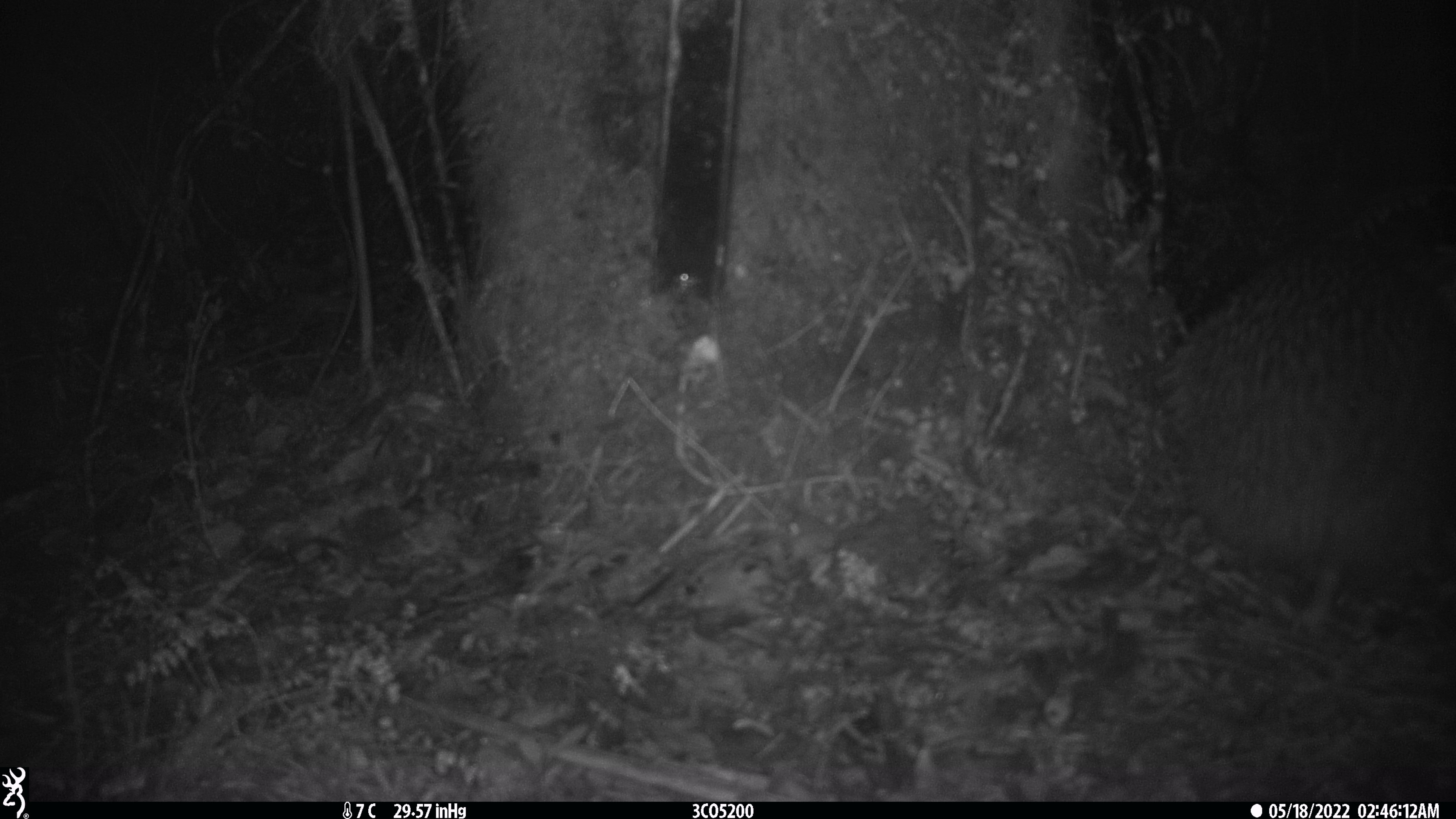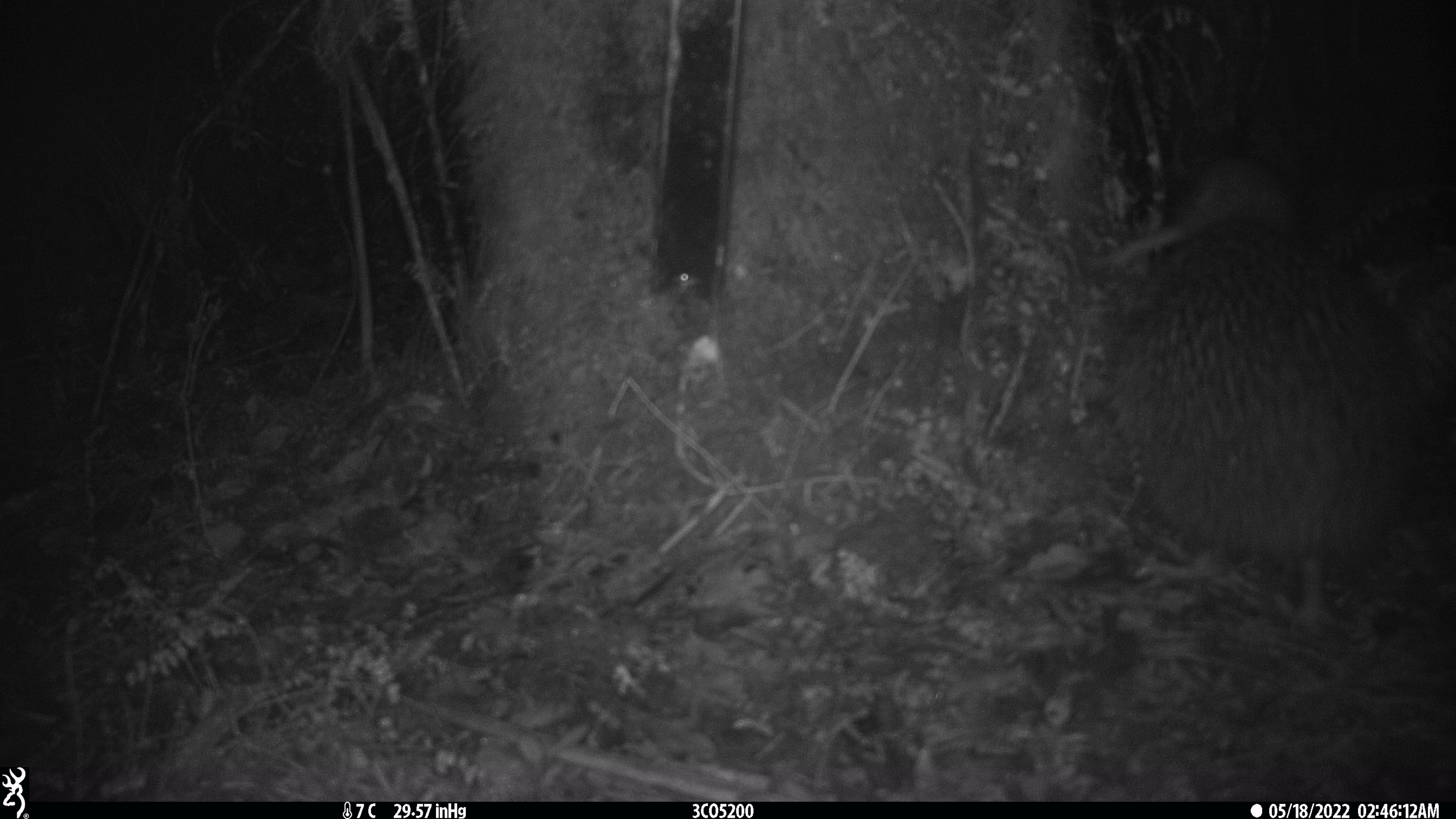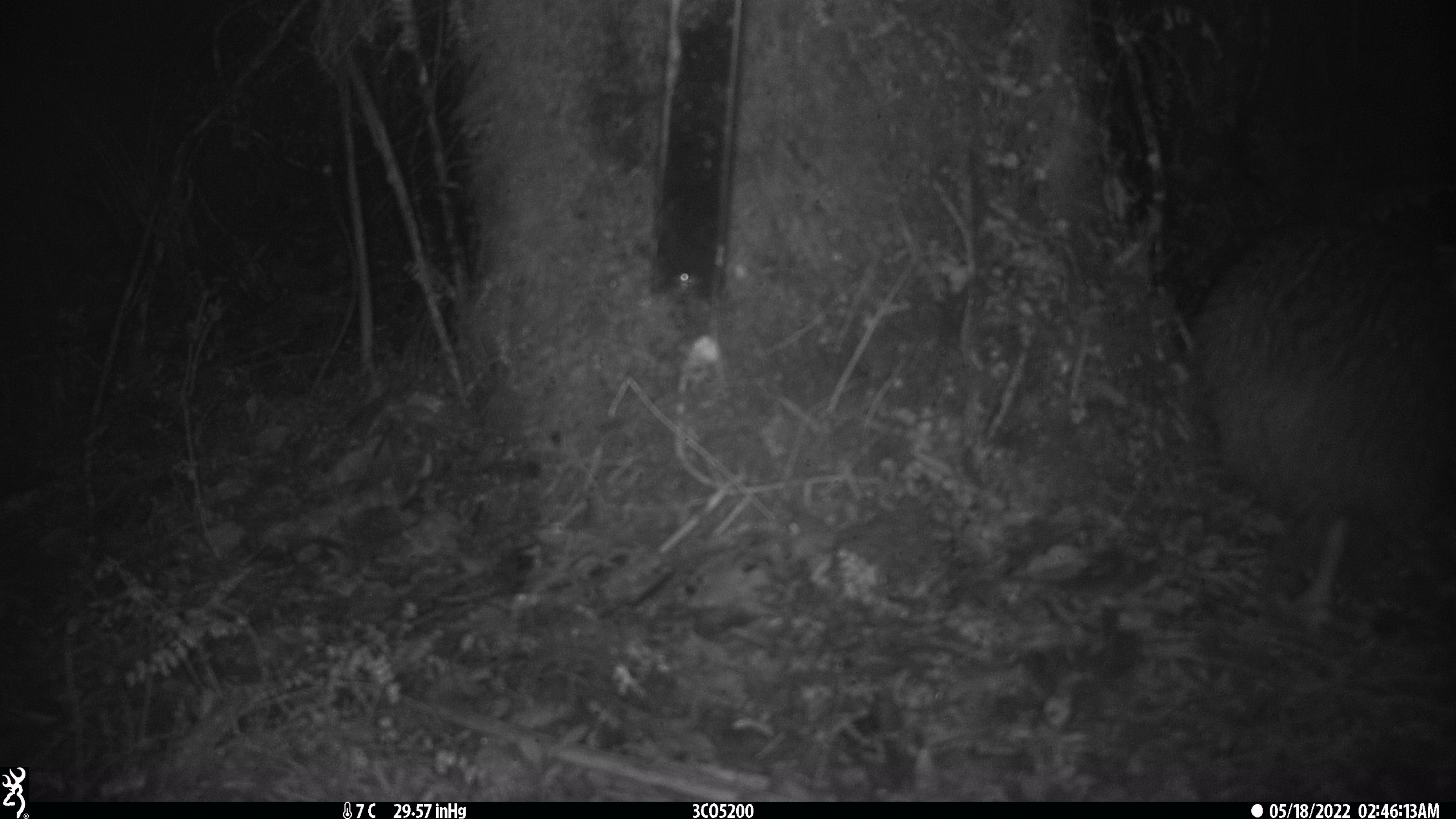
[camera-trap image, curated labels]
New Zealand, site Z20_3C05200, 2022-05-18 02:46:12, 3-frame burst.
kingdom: Animalia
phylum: Chordata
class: Aves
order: Apterygiformes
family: Apterygidae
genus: Apteryx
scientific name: Apteryx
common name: kiwi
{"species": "kiwi (Apteryx)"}